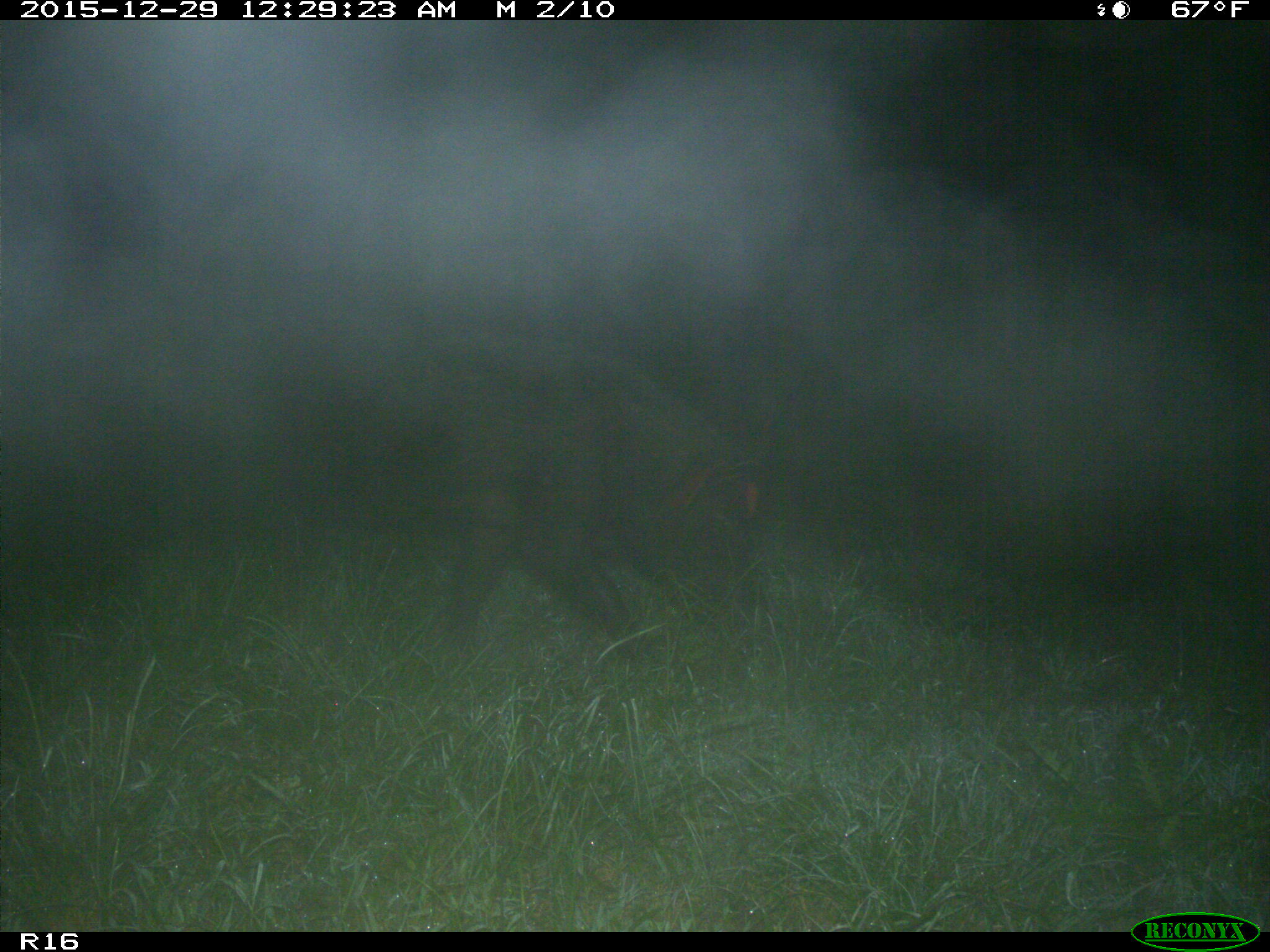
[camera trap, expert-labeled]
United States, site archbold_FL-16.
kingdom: Animalia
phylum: Chordata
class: Mammalia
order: Artiodactyla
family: Suidae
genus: Sus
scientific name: Sus scrofa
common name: wild boar